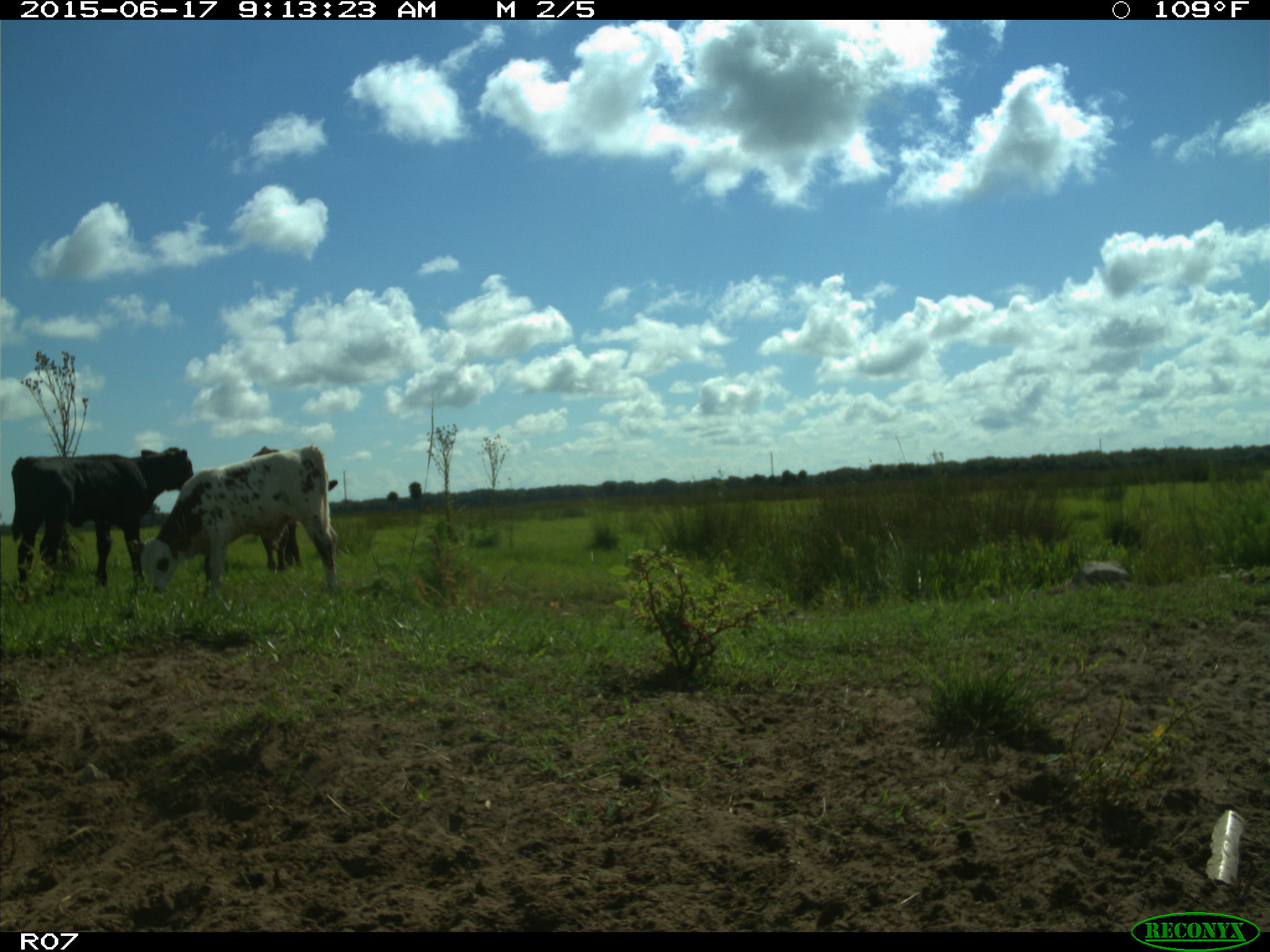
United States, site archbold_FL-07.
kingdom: Animalia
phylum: Chordata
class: Mammalia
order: Artiodactyla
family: Bovidae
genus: Bos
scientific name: Bos taurus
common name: domestic cow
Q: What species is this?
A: Bos taurus (domestic cow).